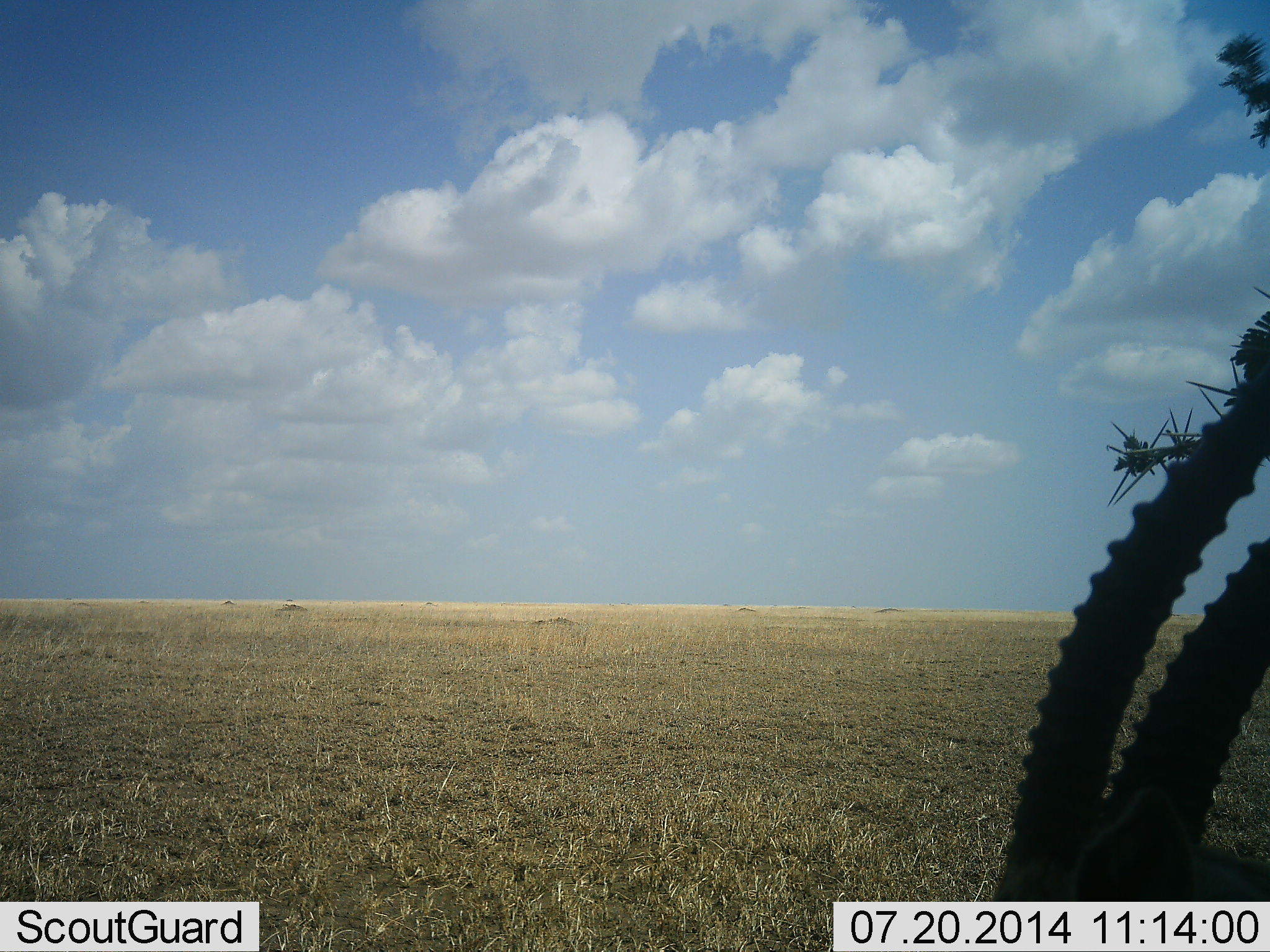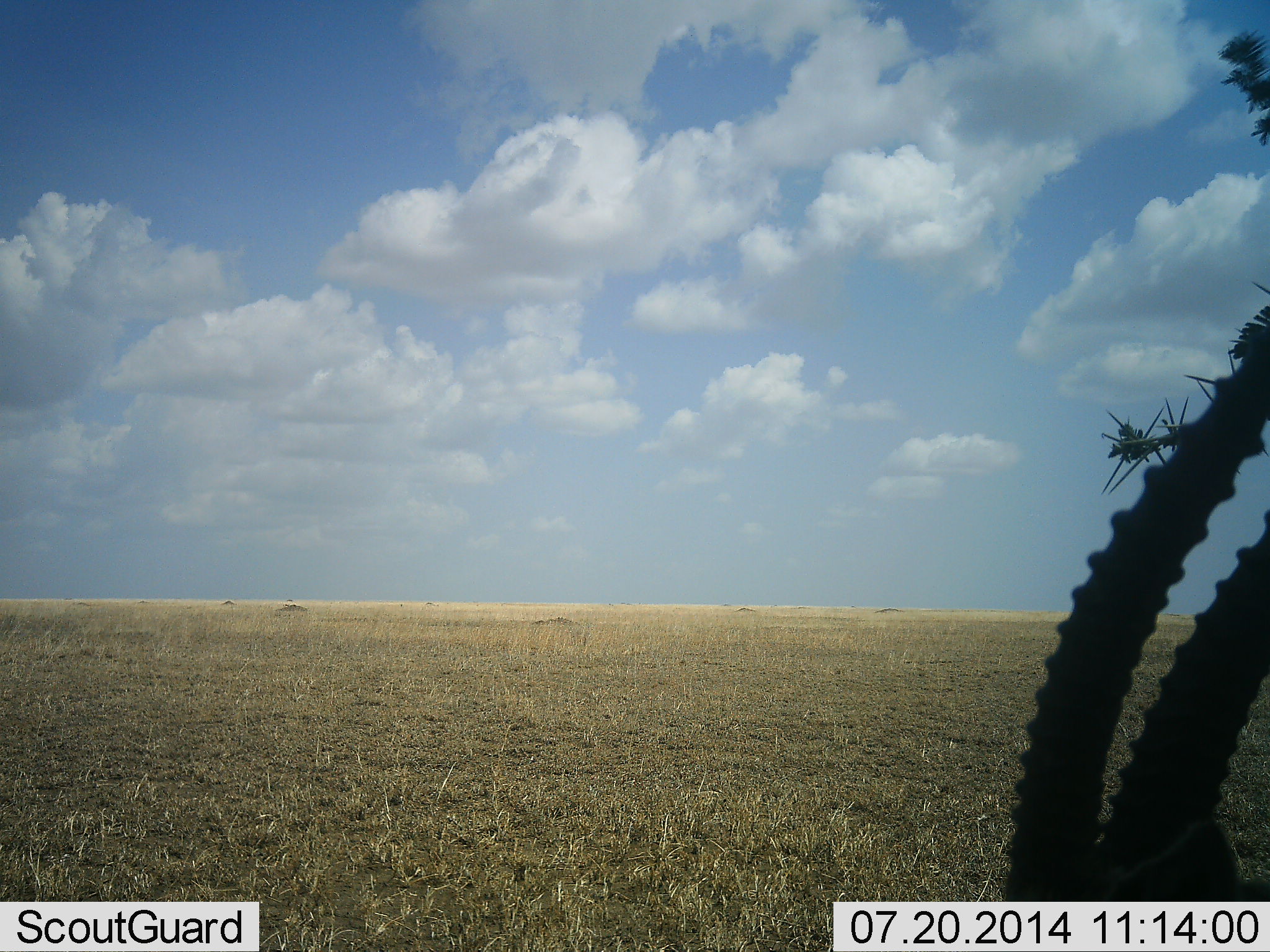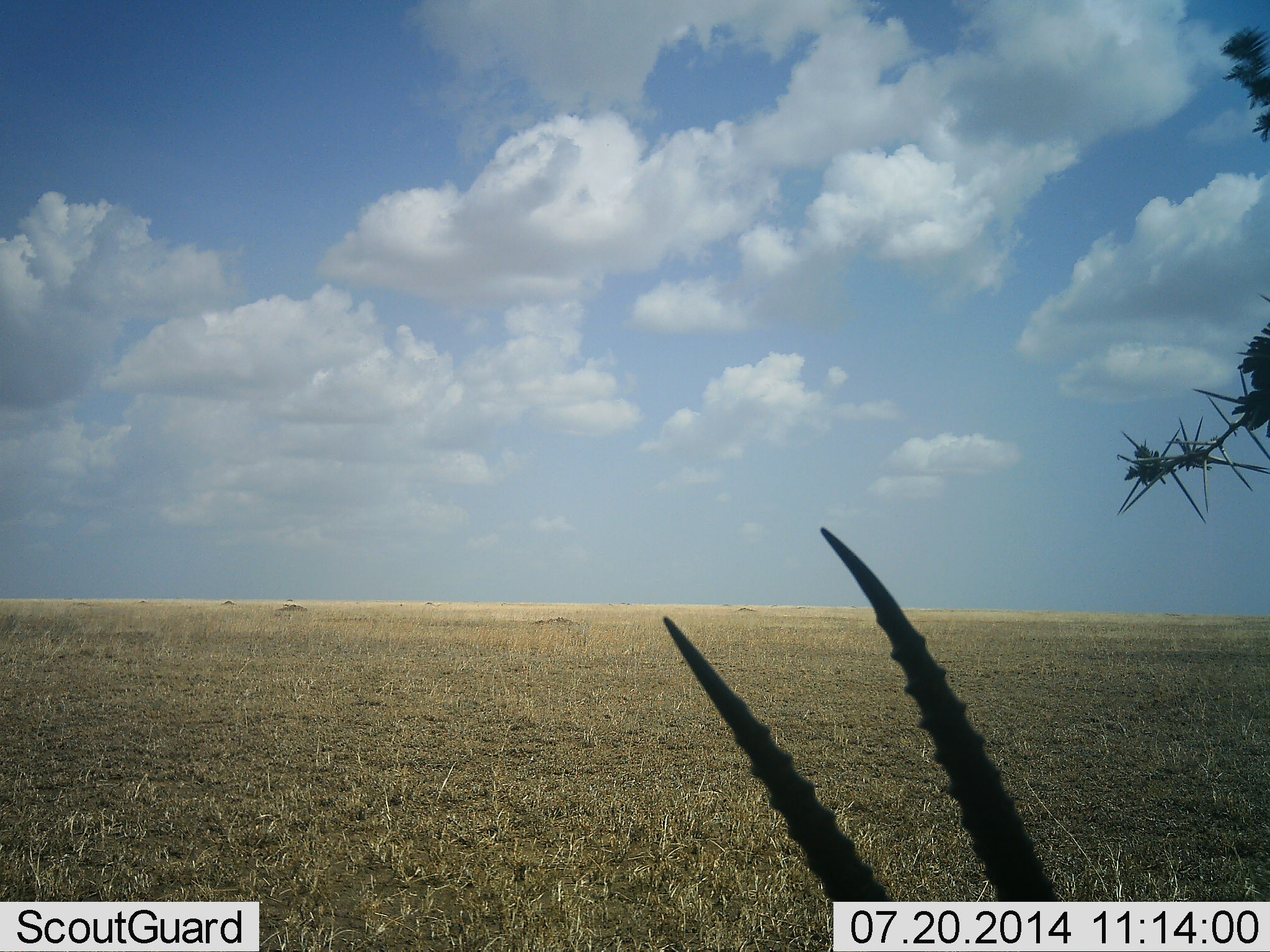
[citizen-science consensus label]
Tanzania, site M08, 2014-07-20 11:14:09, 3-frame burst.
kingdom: Animalia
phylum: Chordata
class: Mammalia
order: Artiodactyla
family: Bovidae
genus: Eudorcas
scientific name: Eudorcas thomsonii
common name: thomson's gazelle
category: gazellethomsons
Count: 1.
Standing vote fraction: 40%.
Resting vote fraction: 50%.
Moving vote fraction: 0%.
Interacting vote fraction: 0%.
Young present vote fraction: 0%.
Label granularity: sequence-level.